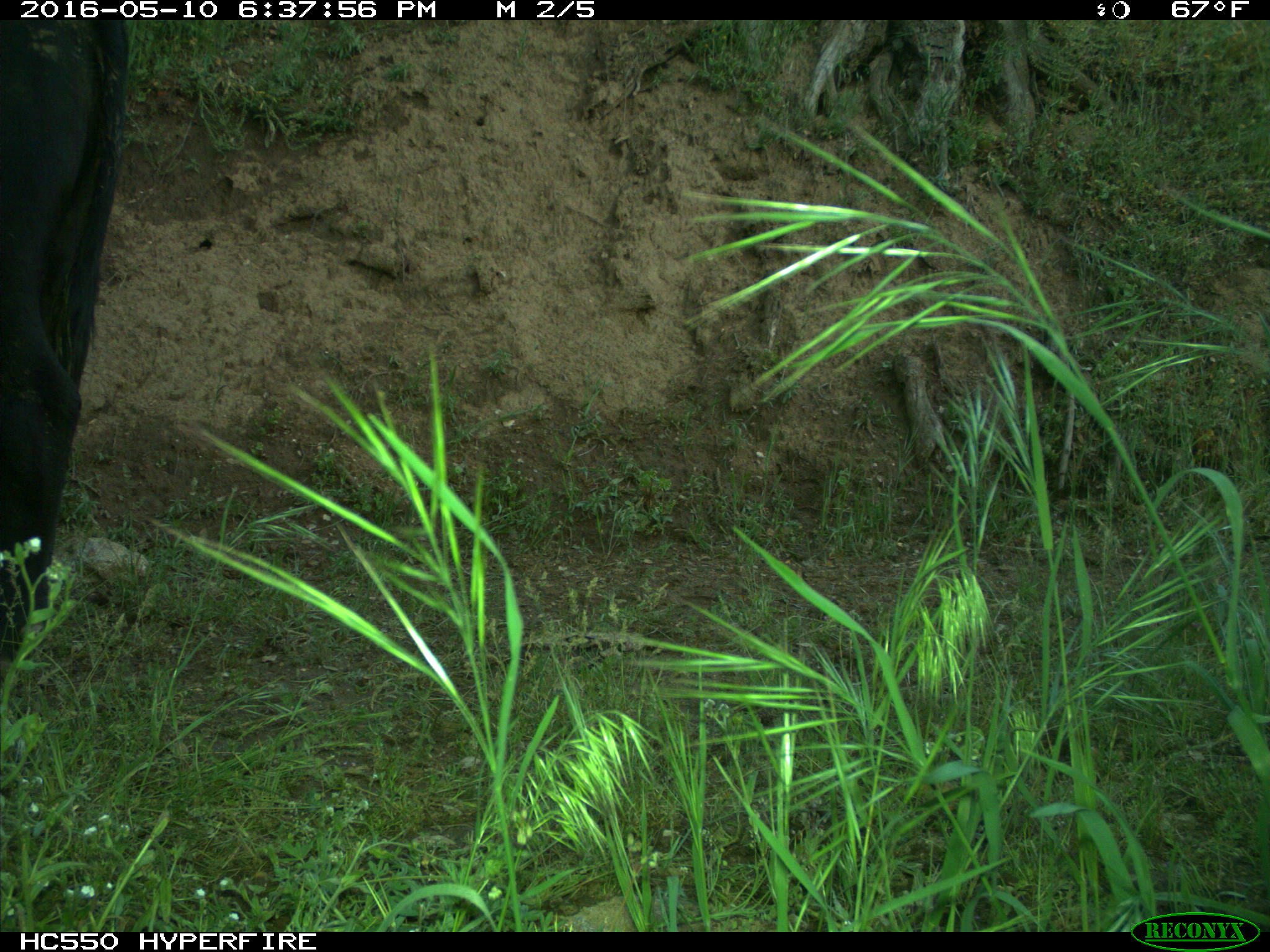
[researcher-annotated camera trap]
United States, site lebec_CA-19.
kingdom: Animalia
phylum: Chordata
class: Mammalia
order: Artiodactyla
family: Bovidae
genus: Bos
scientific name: Bos taurus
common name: domestic cow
Bos taurus (domestic cow).